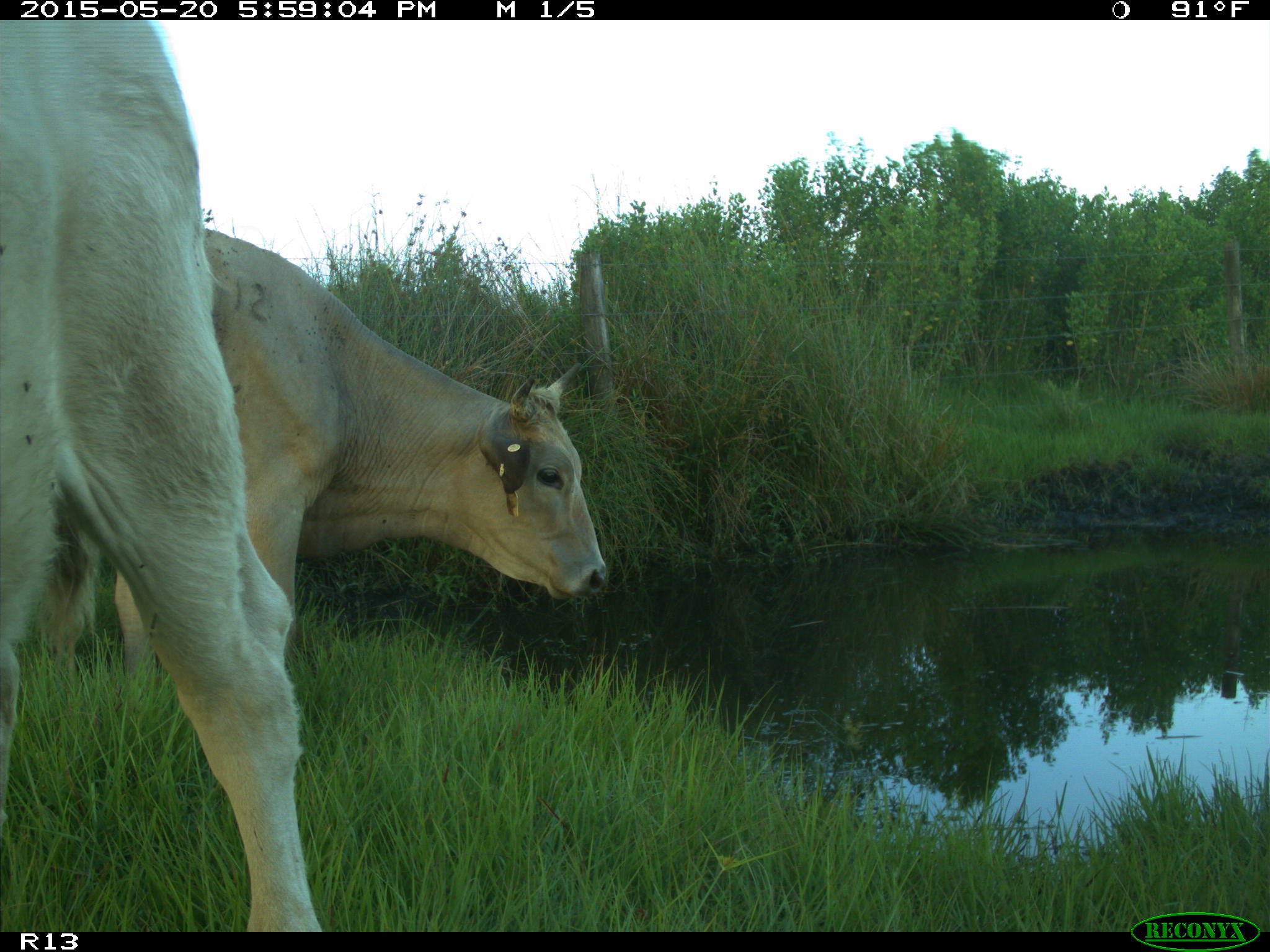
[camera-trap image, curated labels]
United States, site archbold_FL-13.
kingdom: Animalia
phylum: Chordata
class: Mammalia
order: Artiodactyla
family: Bovidae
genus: Bos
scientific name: Bos taurus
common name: domestic cow